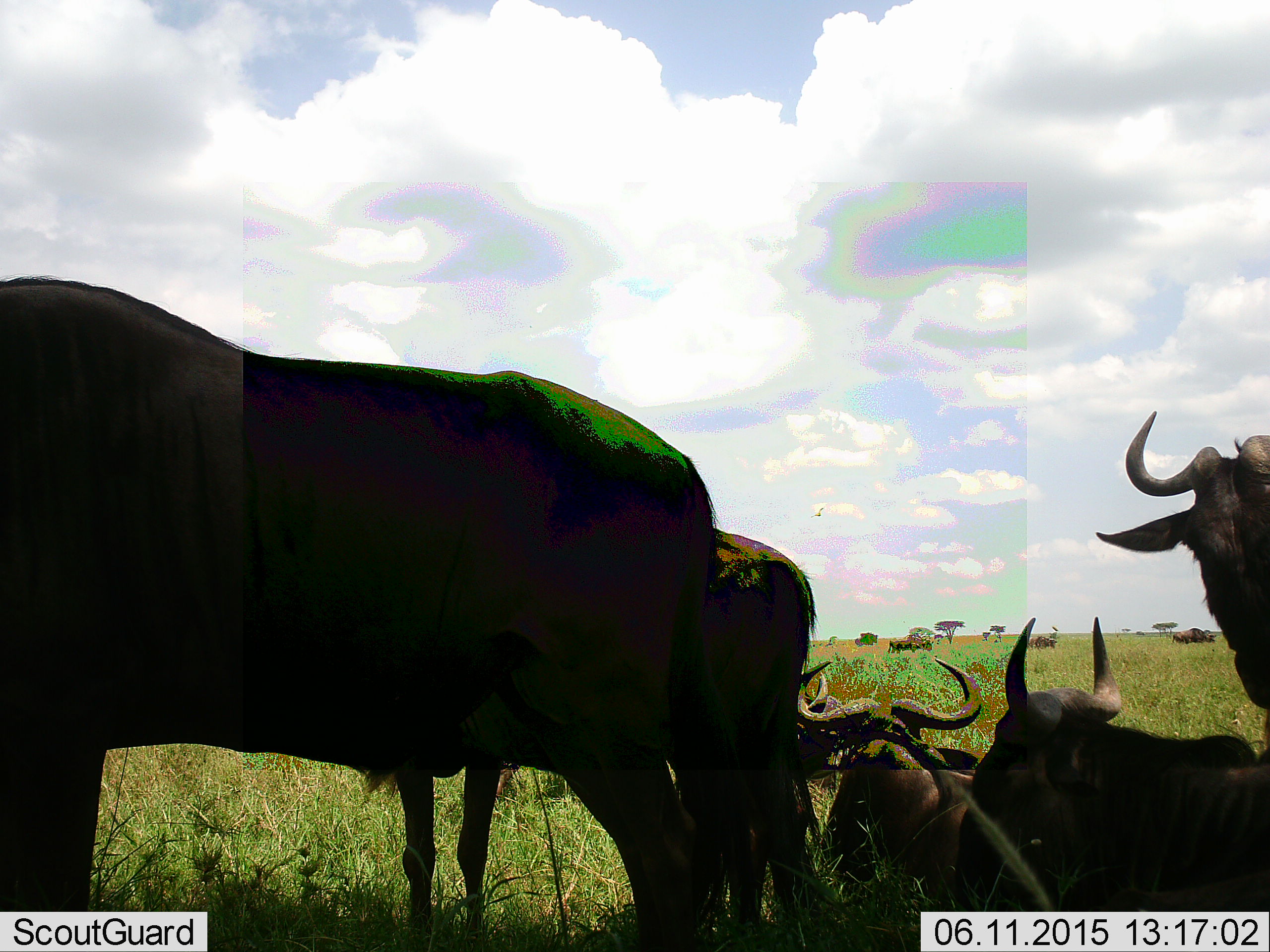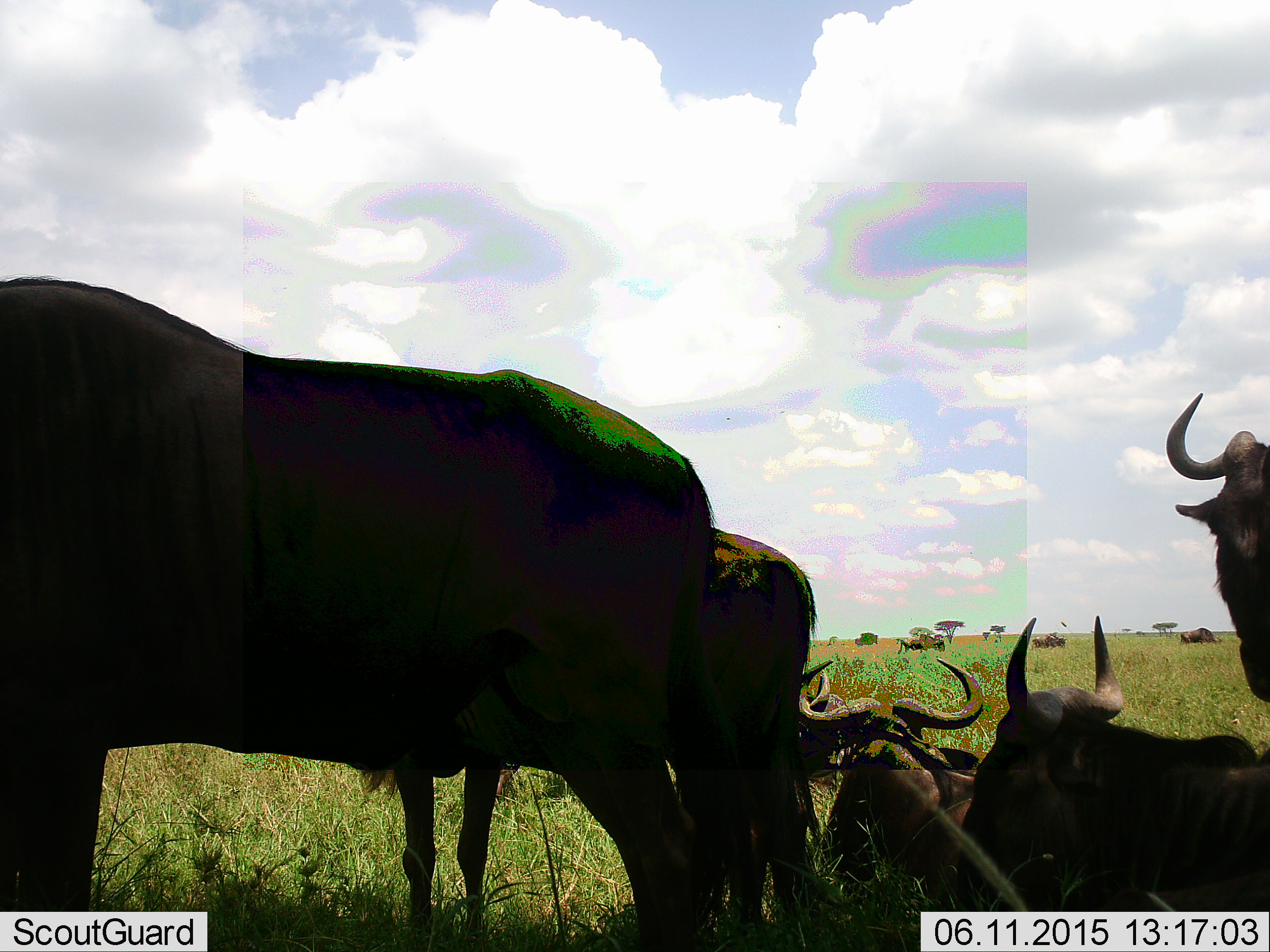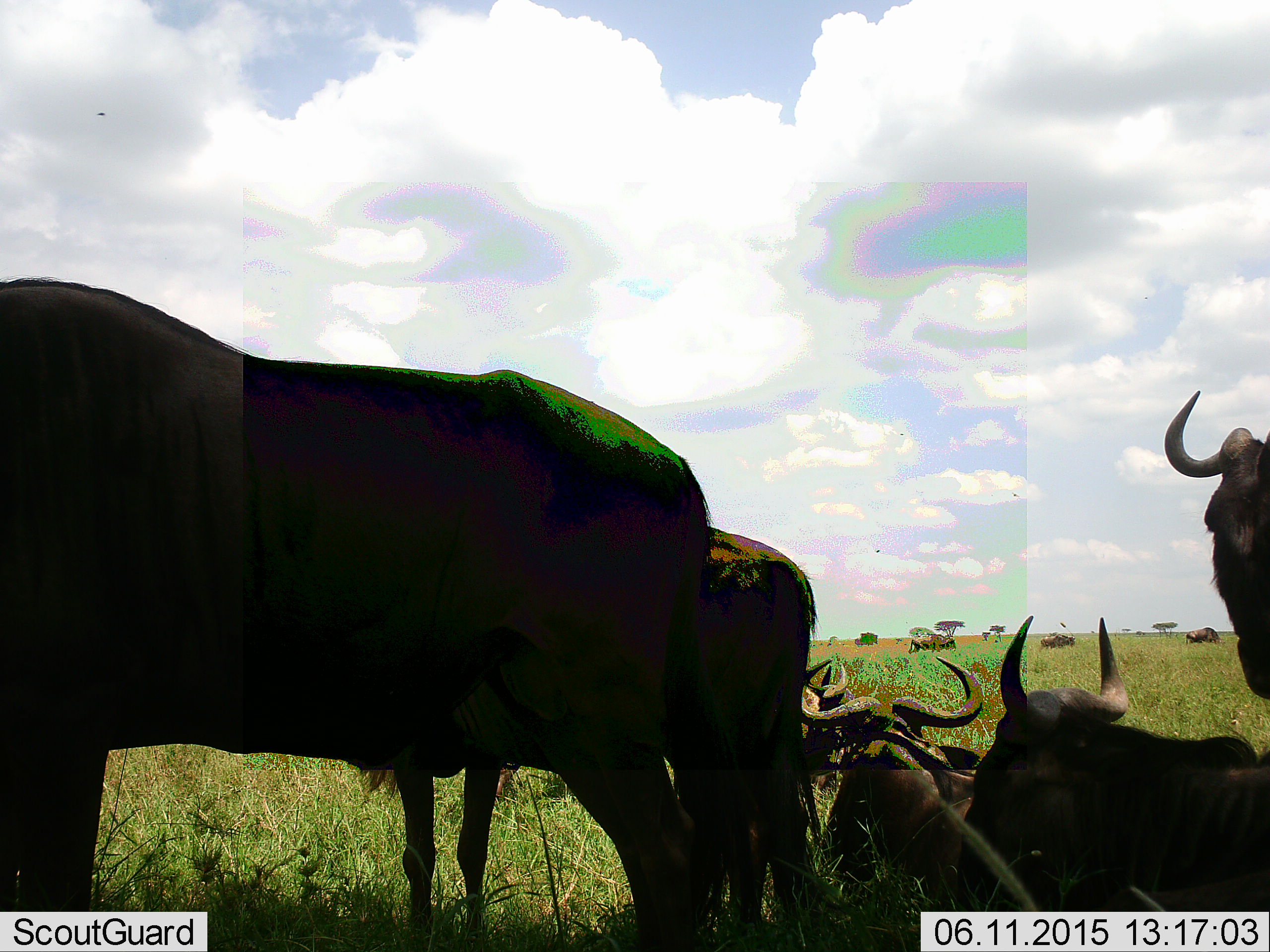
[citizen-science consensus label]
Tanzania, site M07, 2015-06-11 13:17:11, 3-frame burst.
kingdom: Animalia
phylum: Chordata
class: Mammalia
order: Artiodactyla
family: Bovidae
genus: Connochaetes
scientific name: Connochaetes taurinus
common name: blue wildebeest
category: wildebeest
Wildebeest (blue wildebeest) (Connochaetes taurinus), count 9. Behavior (volunteer vote fractions): standing 50%, resting 90%, moving 50%, interacting 0%. Young present (vote fraction): 0%. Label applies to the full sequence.